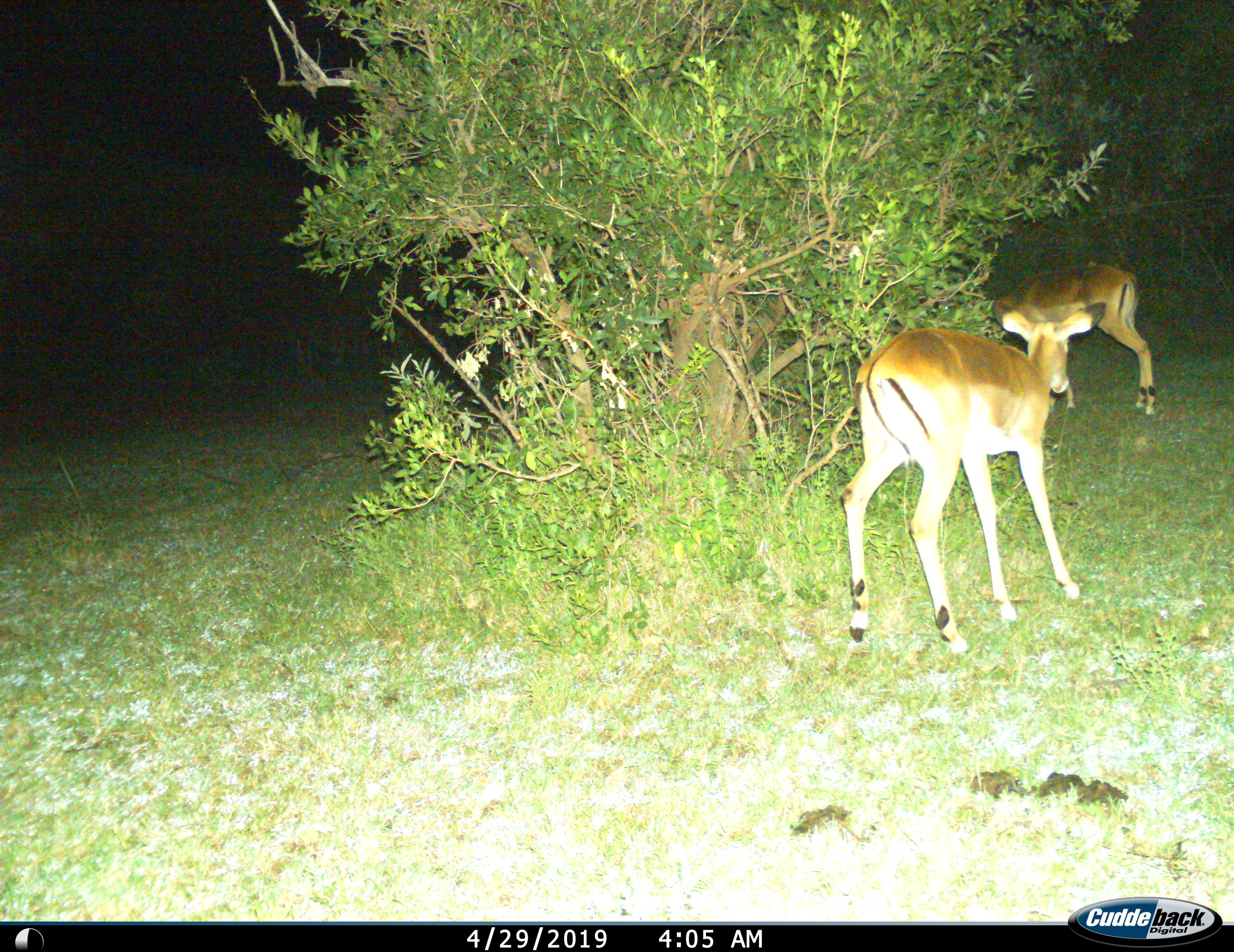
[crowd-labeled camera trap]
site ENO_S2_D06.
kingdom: Animalia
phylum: Chordata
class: Mammalia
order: Artiodactyla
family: Bovidae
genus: Aepyceros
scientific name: Aepyceros melampus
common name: impala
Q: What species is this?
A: Impala (Aepyceros melampus).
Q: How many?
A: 2.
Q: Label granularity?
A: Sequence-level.